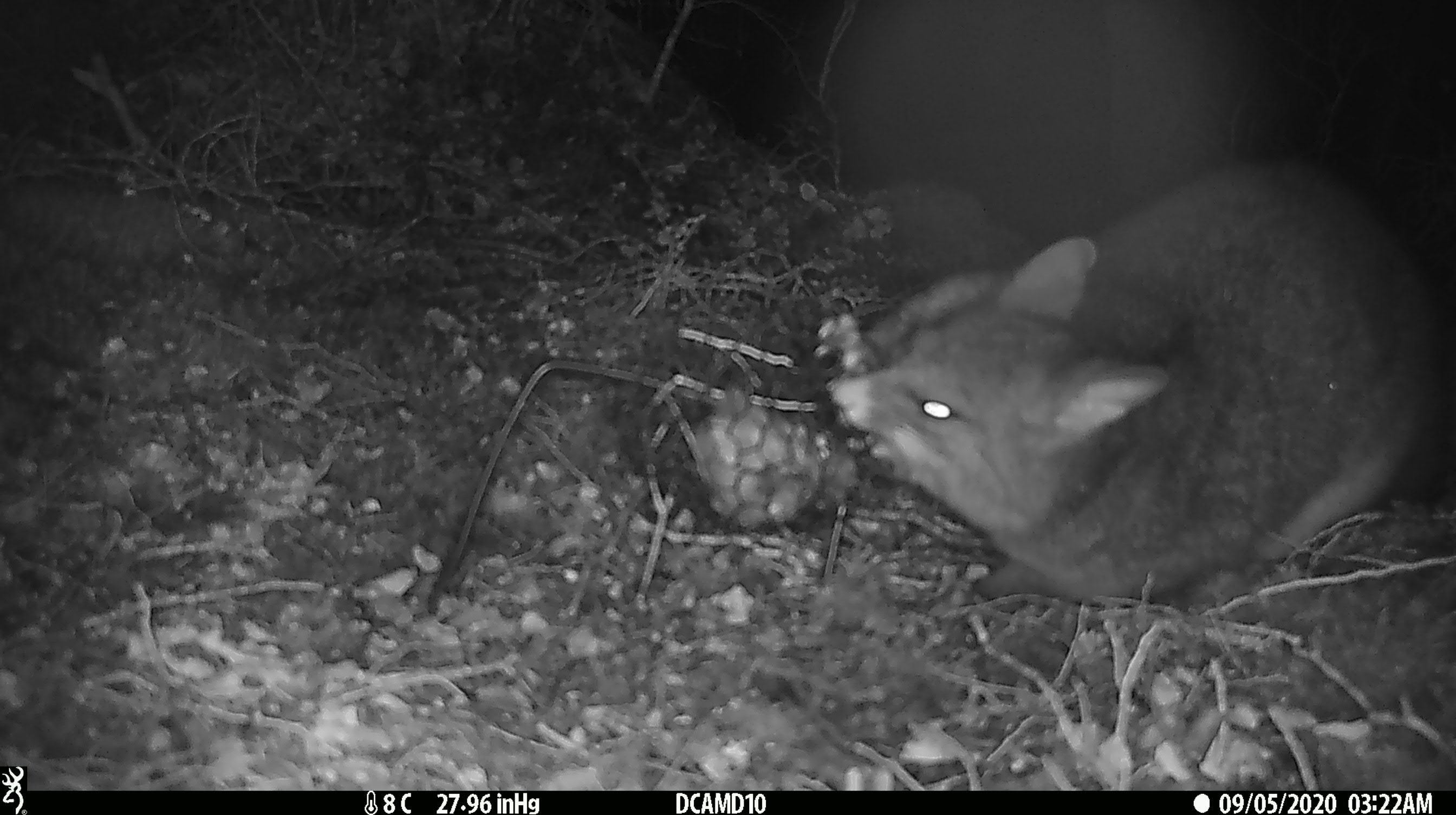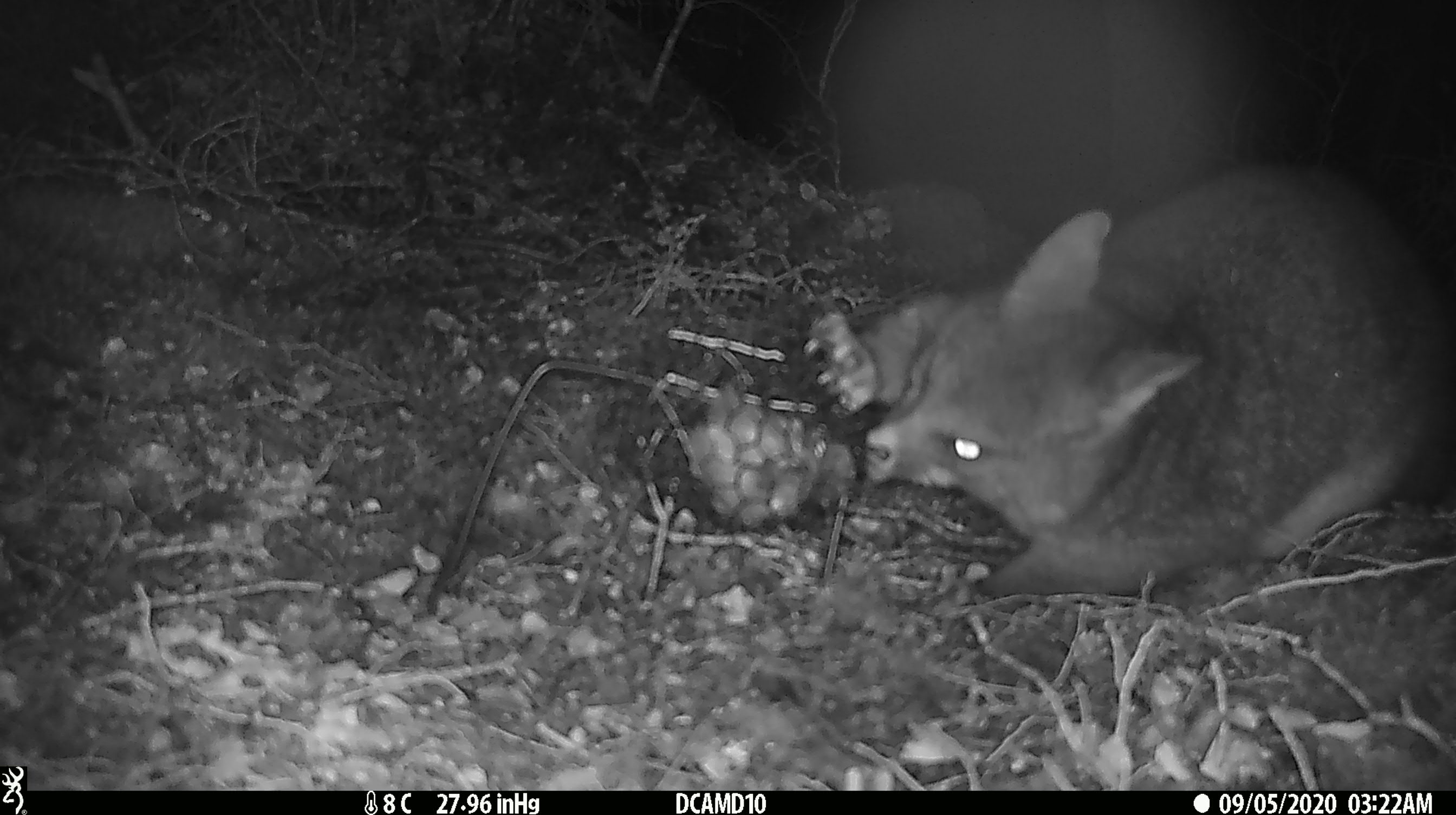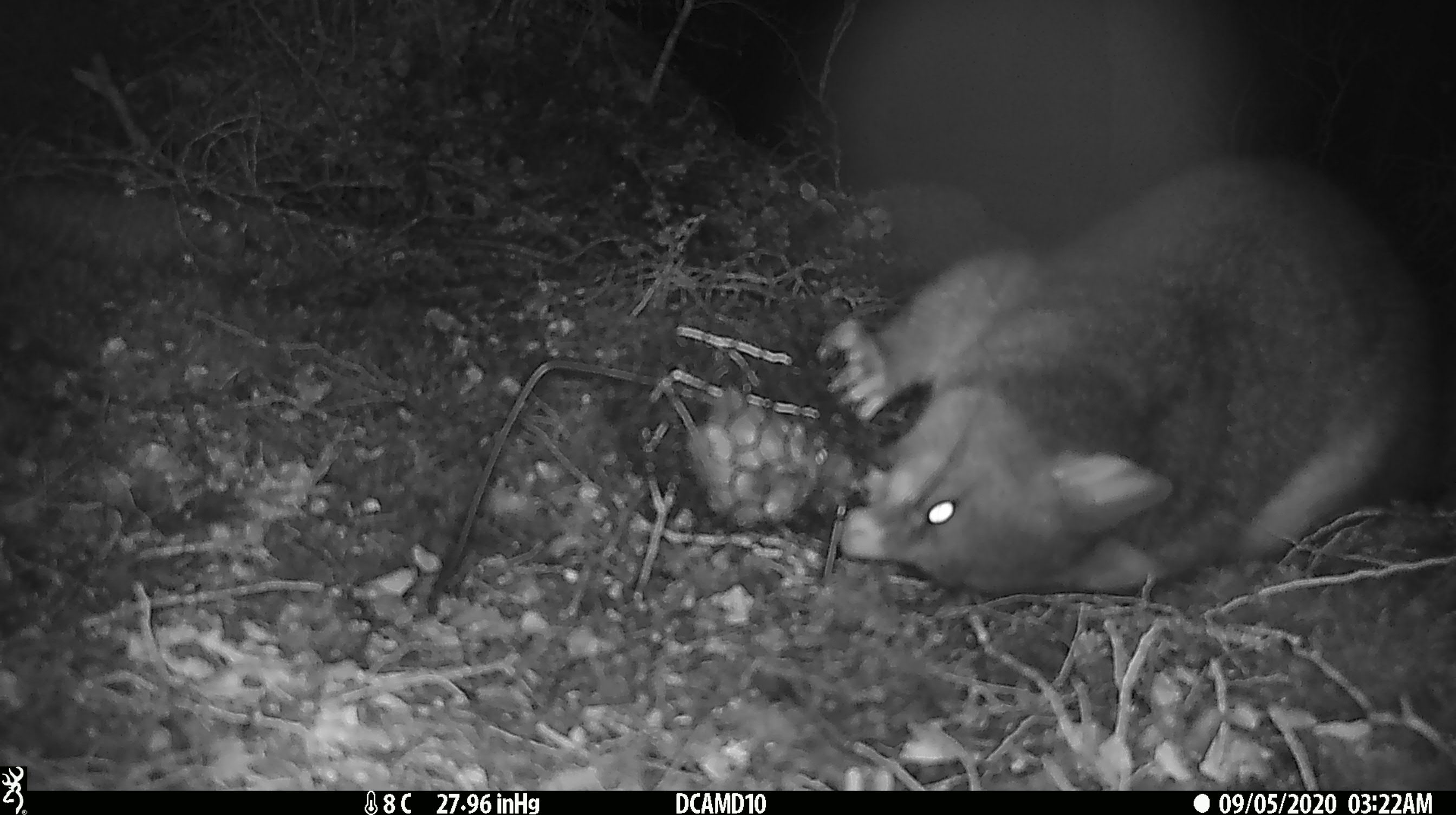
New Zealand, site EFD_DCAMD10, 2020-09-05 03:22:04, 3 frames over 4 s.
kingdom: Animalia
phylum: Chordata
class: Mammalia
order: Diprotodontia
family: Phalangeridae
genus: Trichosurus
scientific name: Trichosurus vulpecula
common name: common brushtail possum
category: possum